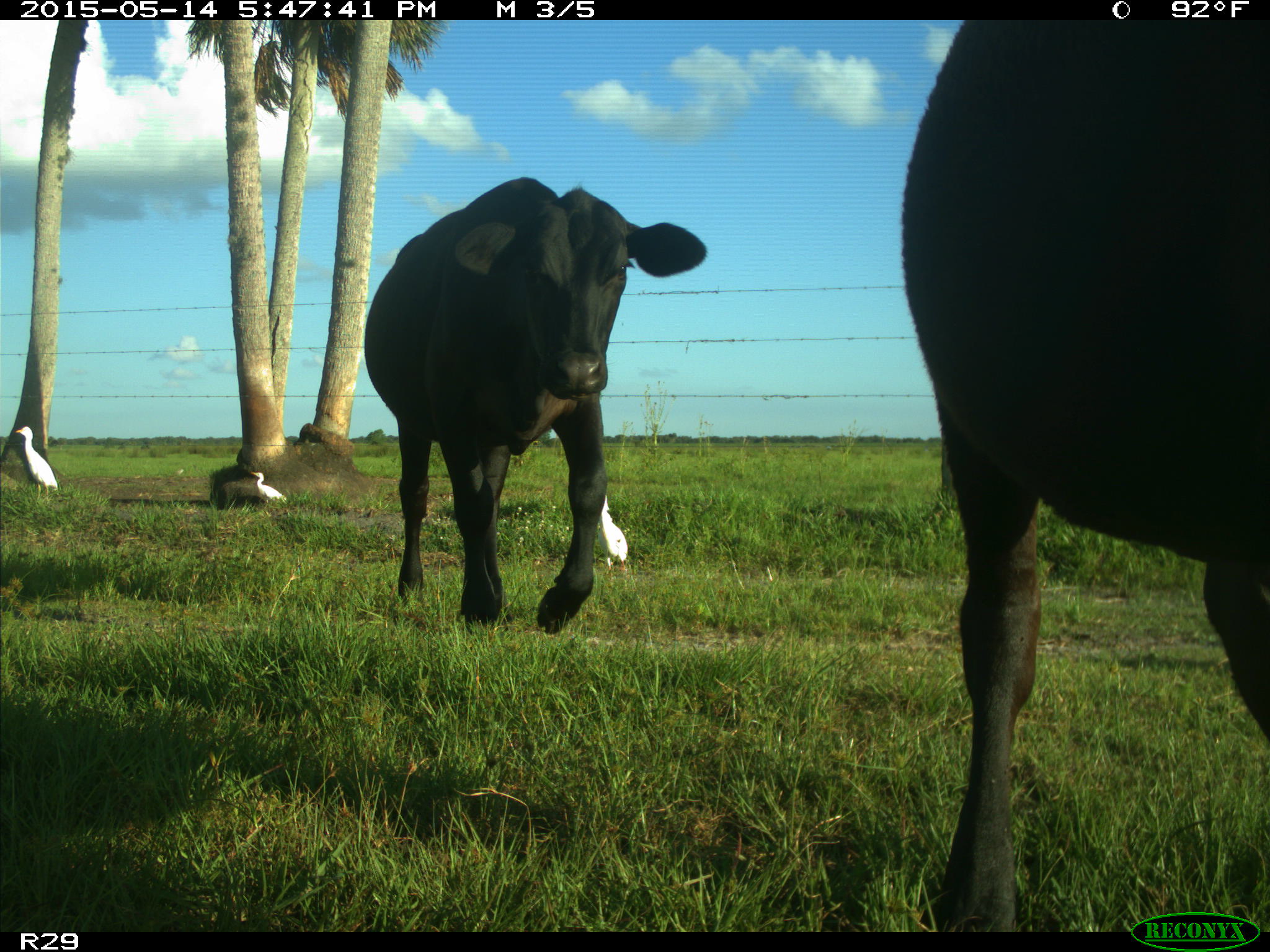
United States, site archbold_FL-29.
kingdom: Animalia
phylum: Chordata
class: Mammalia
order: Artiodactyla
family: Bovidae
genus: Bos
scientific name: Bos taurus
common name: domestic cow